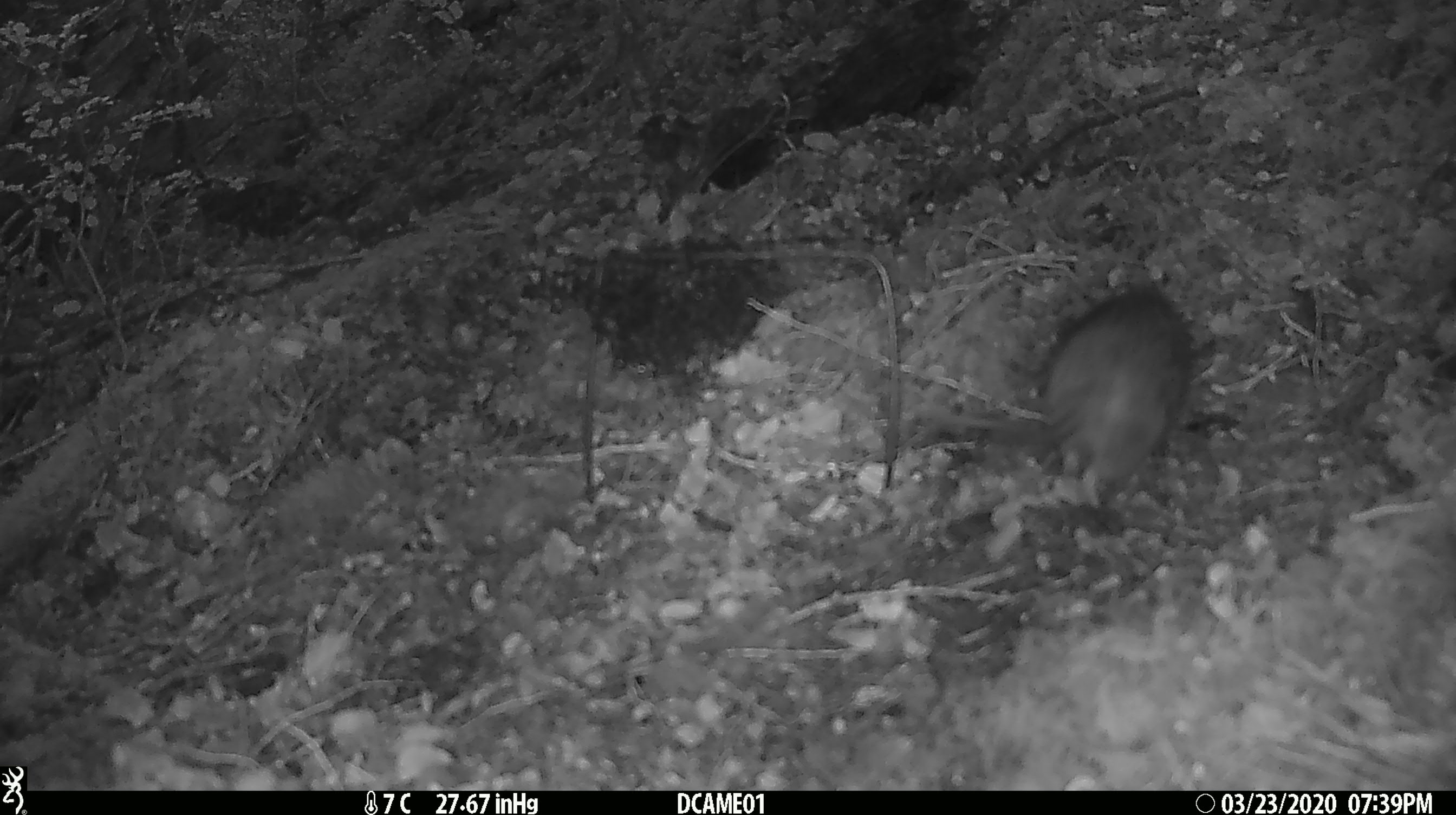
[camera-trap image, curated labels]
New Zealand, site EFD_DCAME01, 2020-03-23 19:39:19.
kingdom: Animalia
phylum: Chordata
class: Mammalia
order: Rodentia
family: Muridae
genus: Rattus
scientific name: Rattus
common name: rat